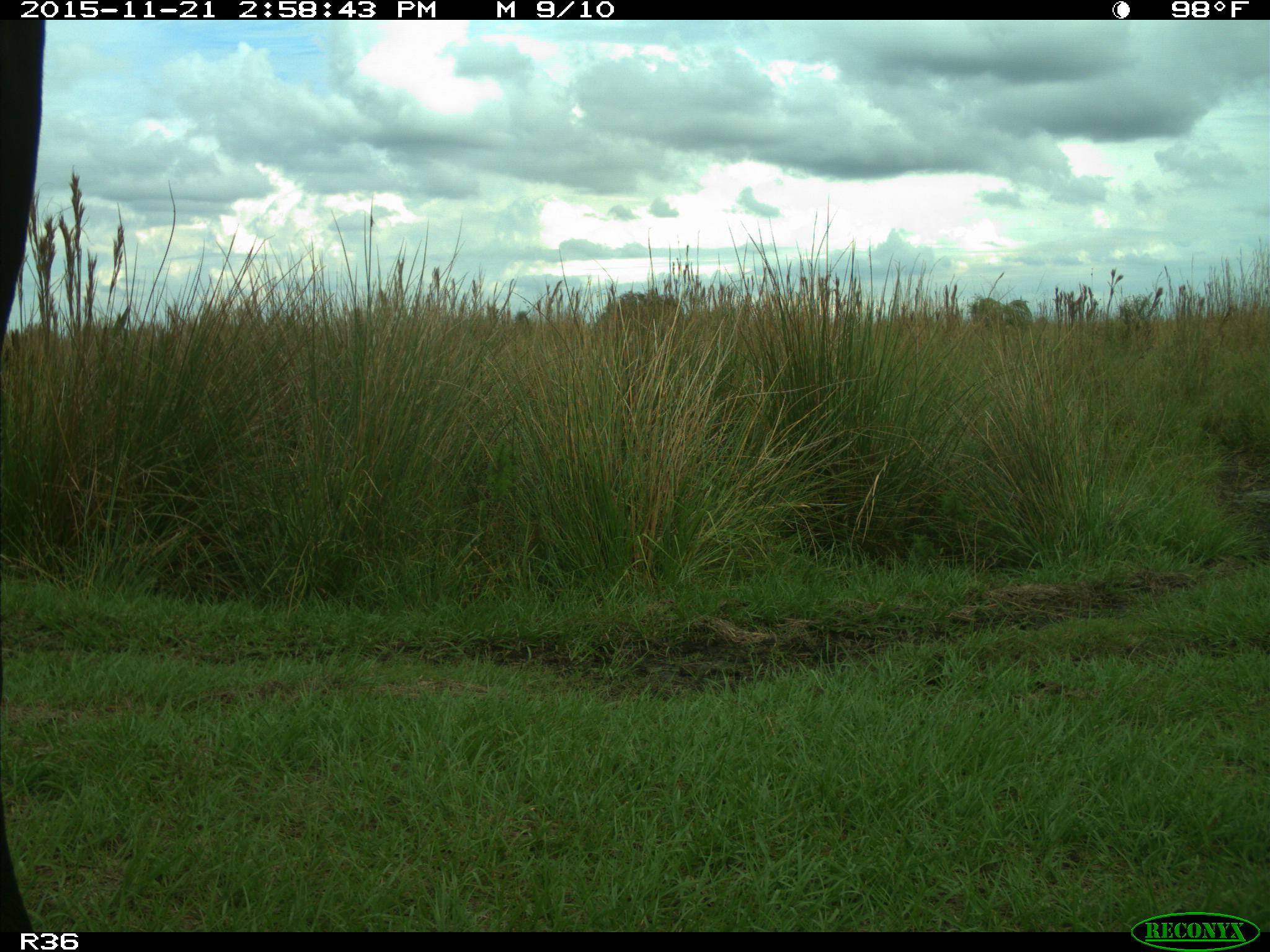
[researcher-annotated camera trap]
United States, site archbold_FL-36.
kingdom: Animalia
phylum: Chordata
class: Mammalia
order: Artiodactyla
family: Bovidae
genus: Bos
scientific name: Bos taurus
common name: domestic cow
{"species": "Bos taurus (domestic cow)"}